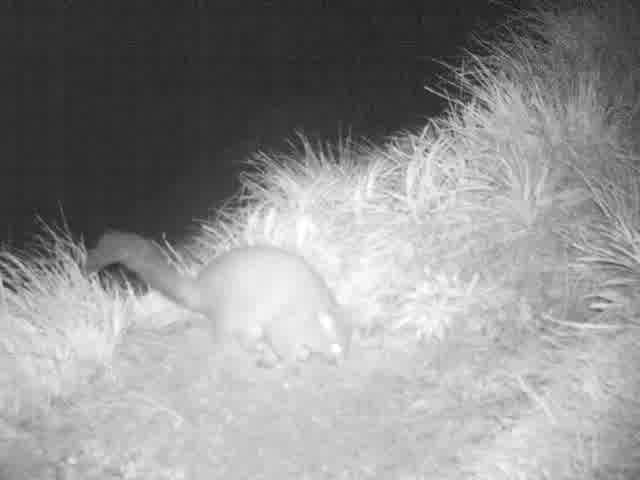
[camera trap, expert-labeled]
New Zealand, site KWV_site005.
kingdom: Animalia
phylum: Chordata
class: Mammalia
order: Diprotodontia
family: Phalangeridae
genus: Trichosurus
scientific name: Trichosurus vulpecula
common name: common brushtail possum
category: possum